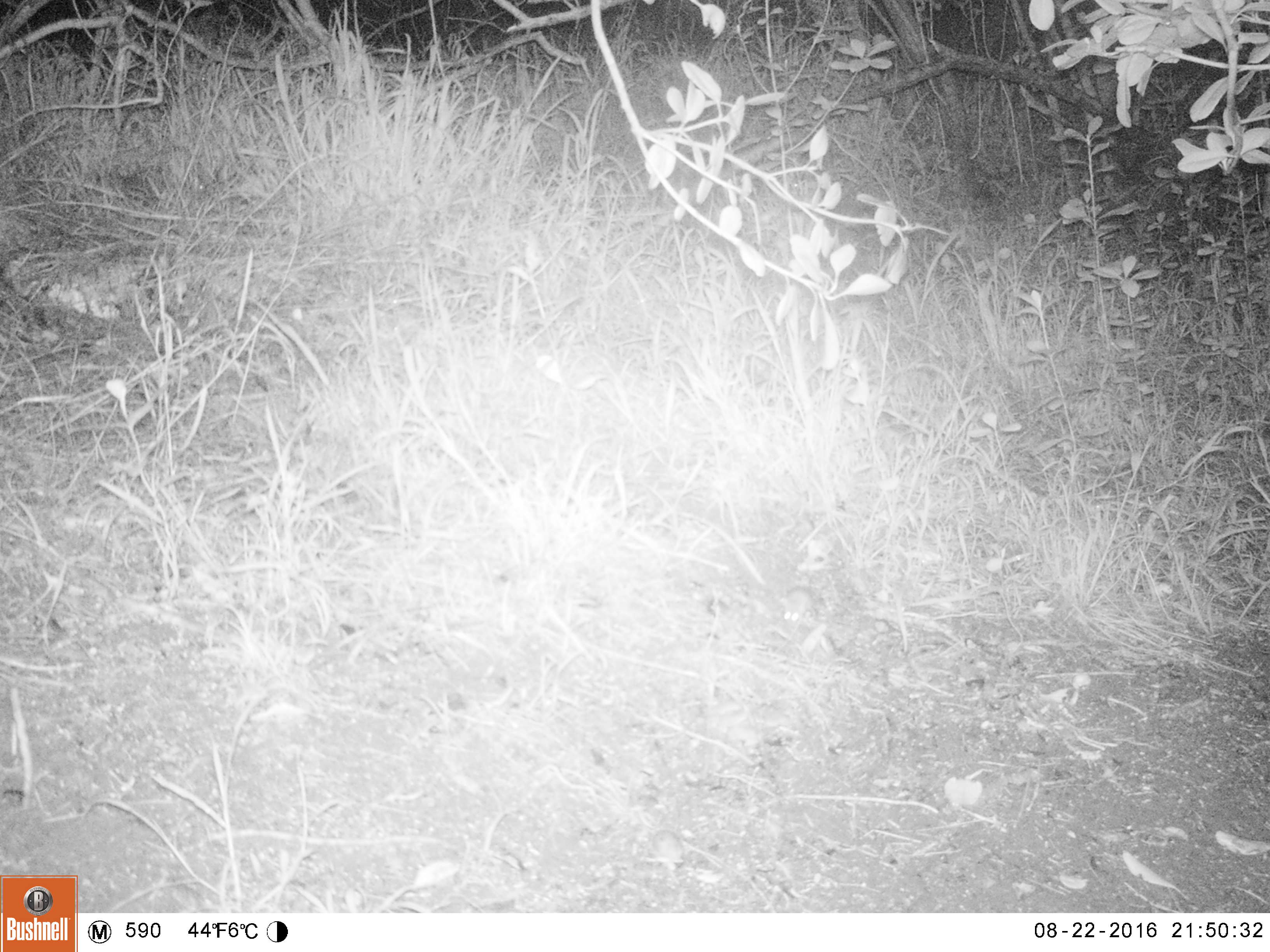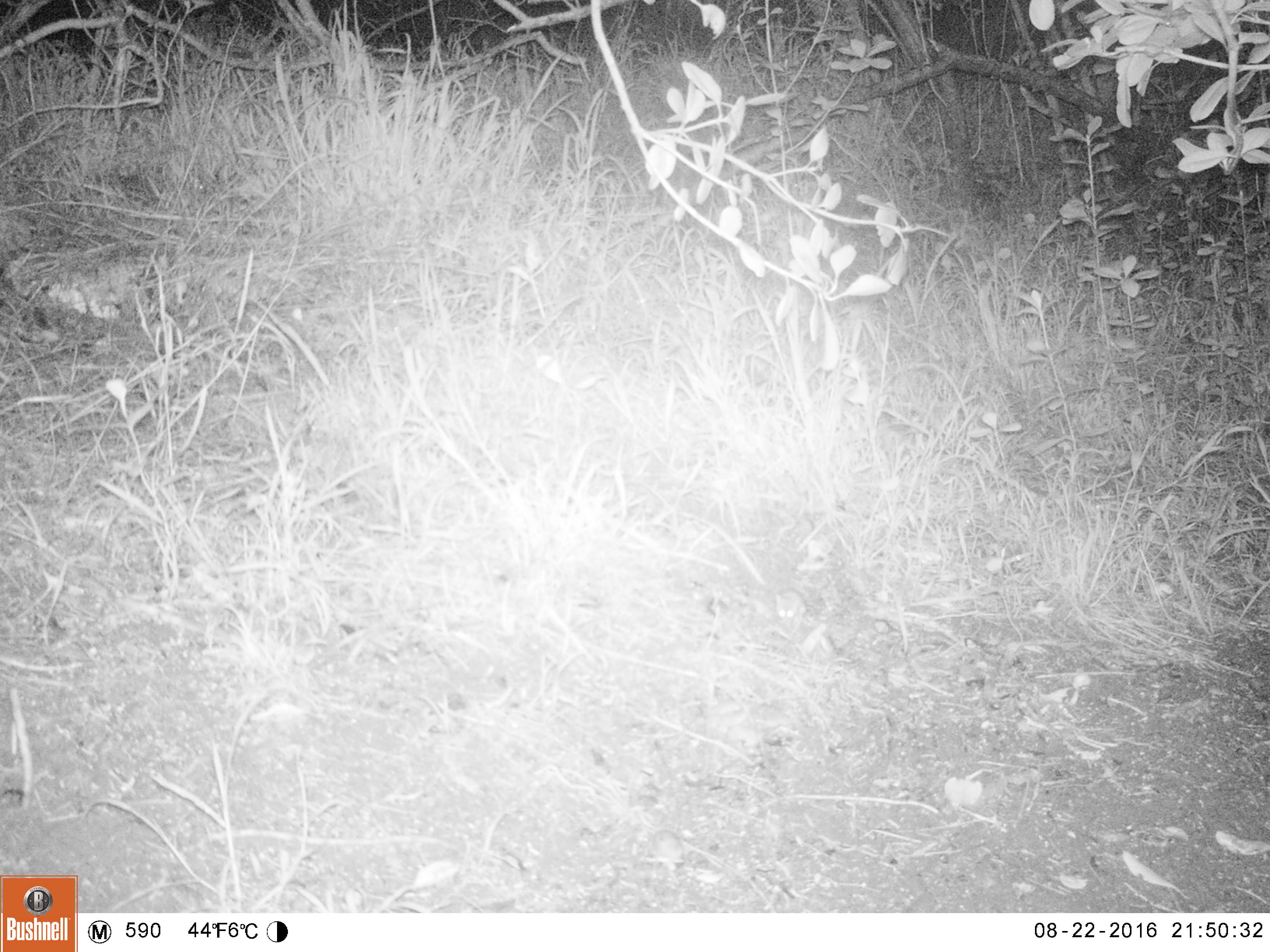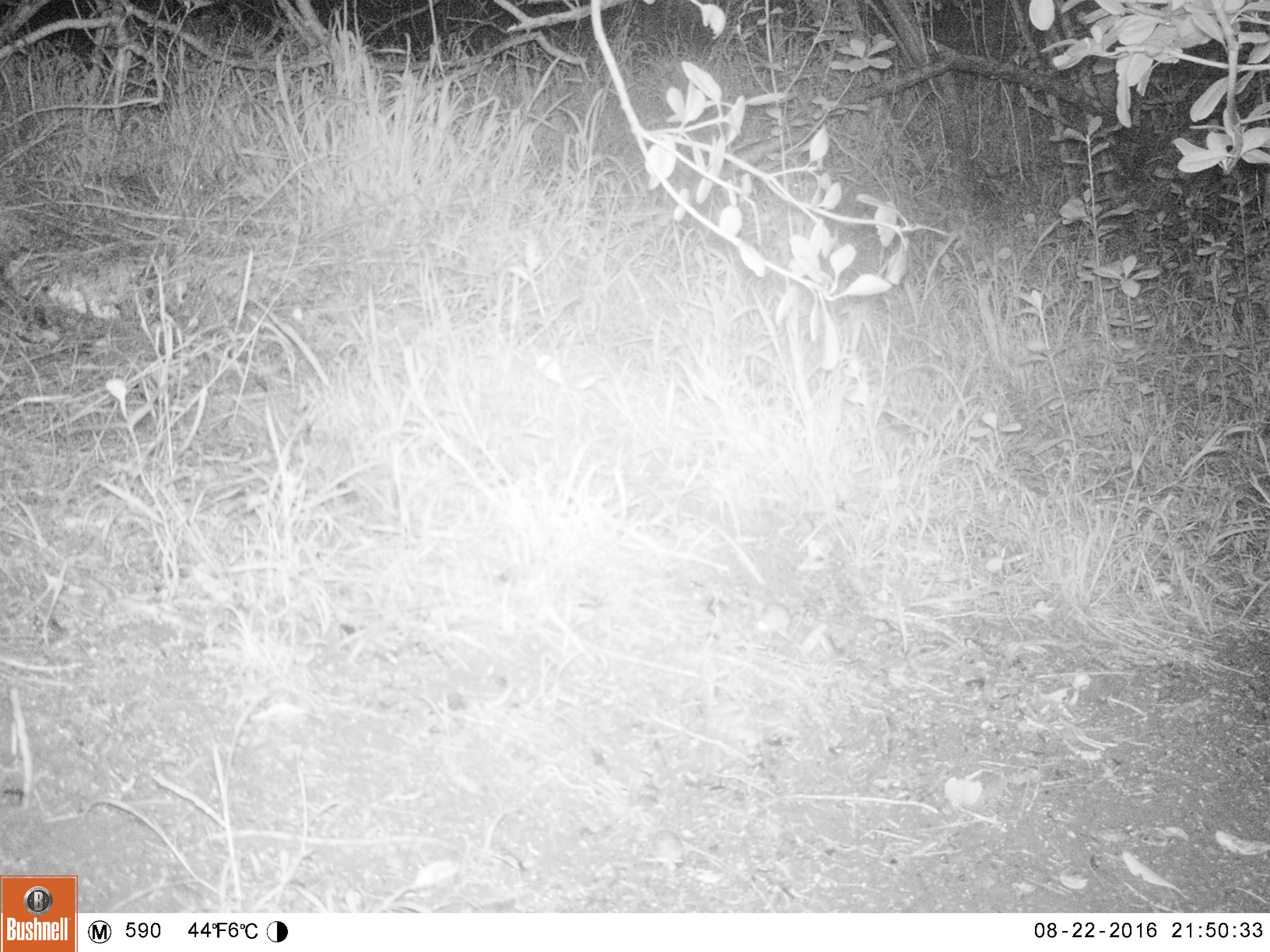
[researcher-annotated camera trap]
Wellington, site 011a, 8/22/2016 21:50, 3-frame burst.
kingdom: Animalia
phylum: Chordata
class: Mammalia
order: Rodentia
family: Muridae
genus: Mus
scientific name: Mus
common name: mouse